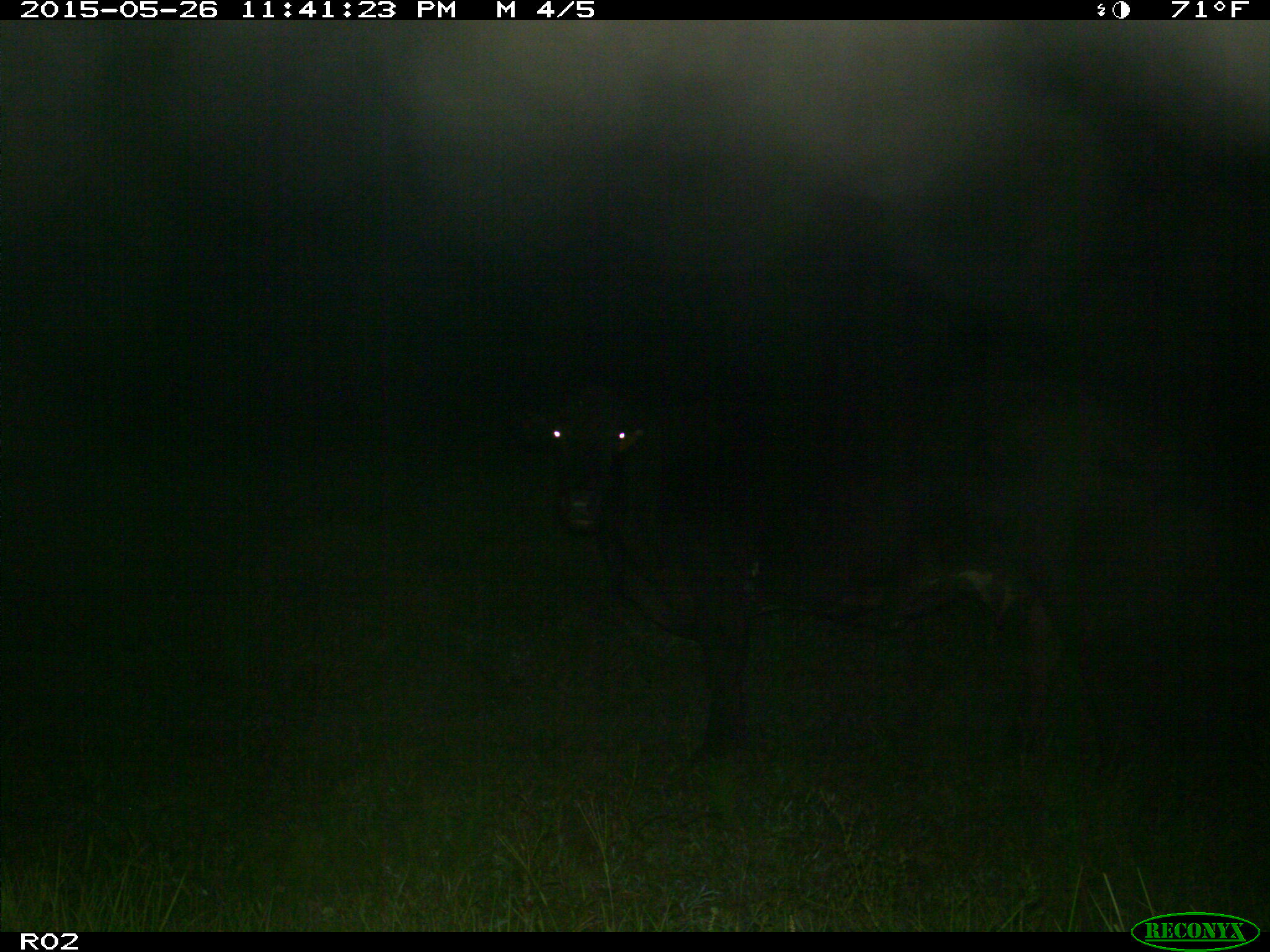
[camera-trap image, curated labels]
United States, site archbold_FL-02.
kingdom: Animalia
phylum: Chordata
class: Mammalia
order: Artiodactyla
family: Bovidae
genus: Bos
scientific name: Bos taurus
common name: domestic cow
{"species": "Bos taurus (domestic cow)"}